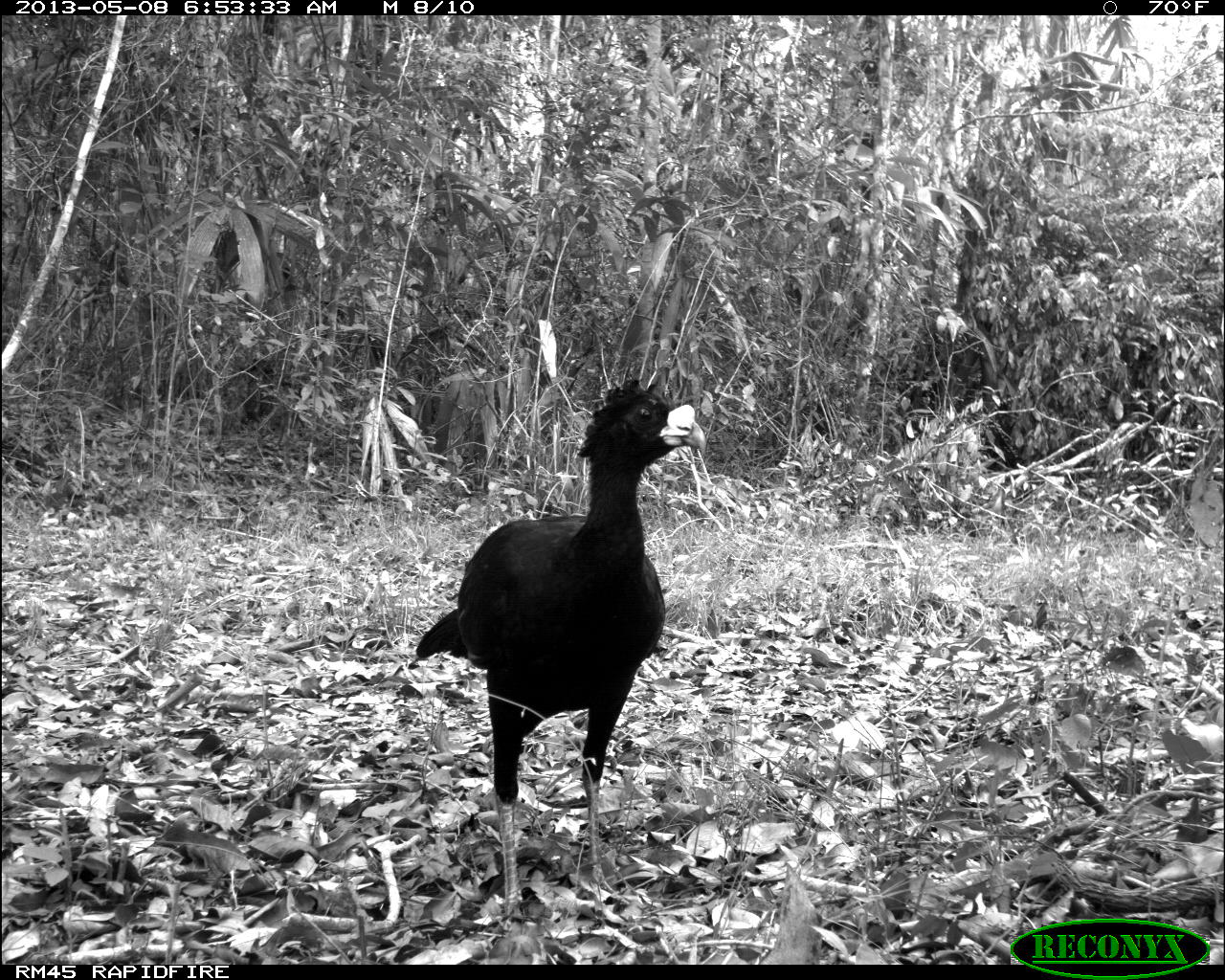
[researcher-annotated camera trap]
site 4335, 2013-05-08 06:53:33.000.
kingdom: Animalia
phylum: Chordata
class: Aves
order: Galliformes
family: Cracidae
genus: Crax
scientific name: Crax rubra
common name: great curassow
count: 1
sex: male